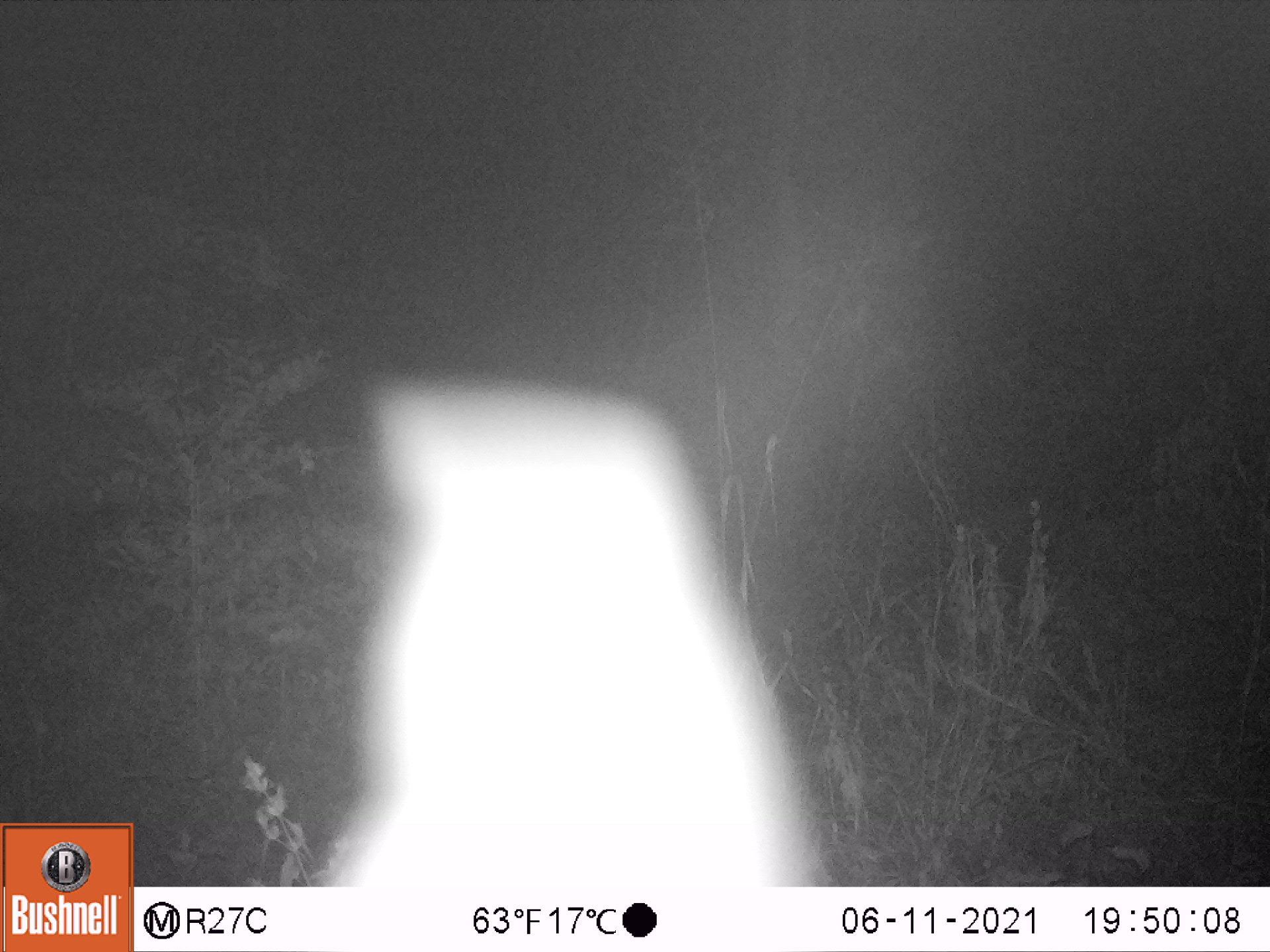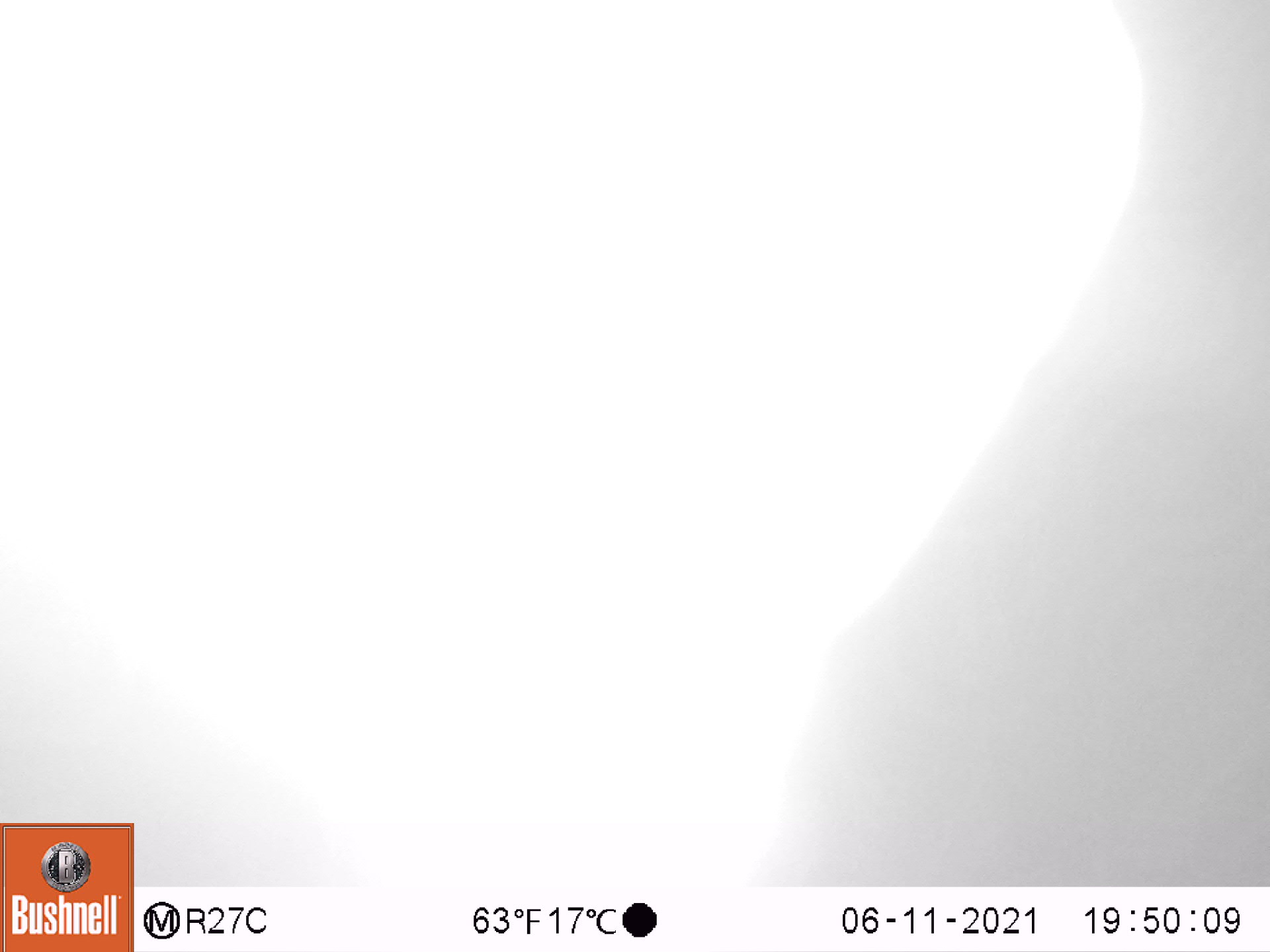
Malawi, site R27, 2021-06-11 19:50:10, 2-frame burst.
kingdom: Animalia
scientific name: Animalia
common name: other animal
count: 1